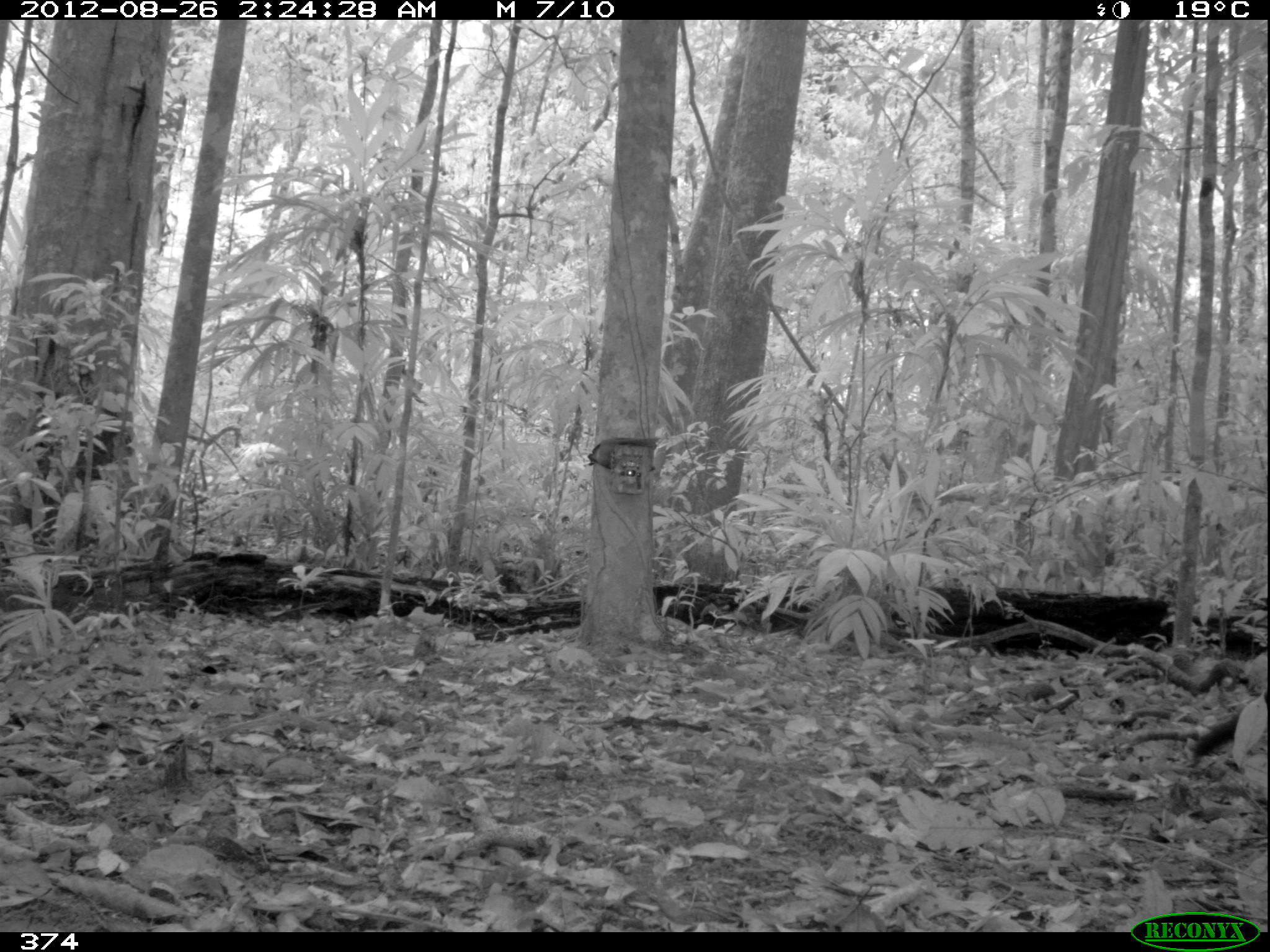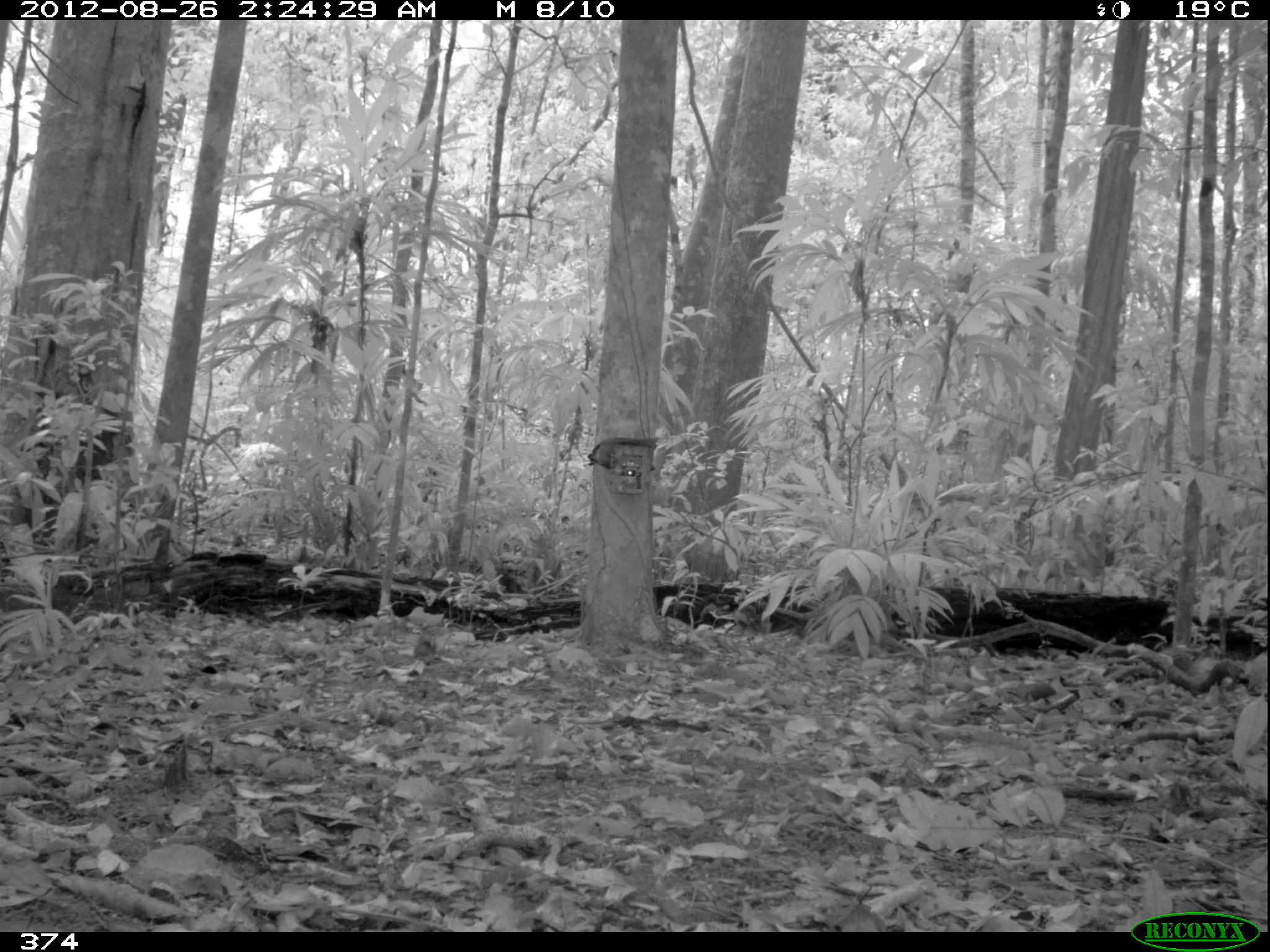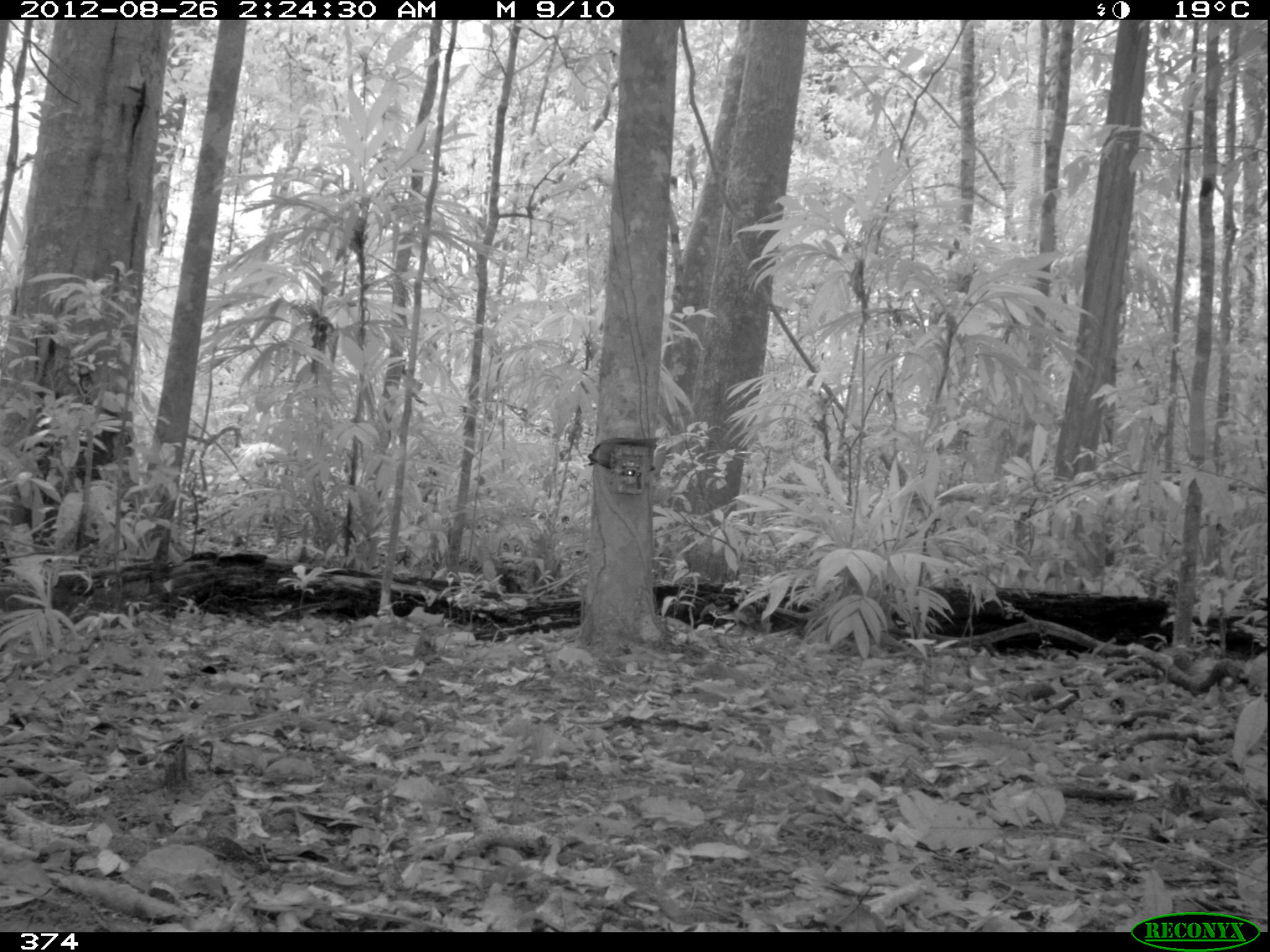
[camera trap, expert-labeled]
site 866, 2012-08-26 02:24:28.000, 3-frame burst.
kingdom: Animalia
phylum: Chordata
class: Mammalia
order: Carnivora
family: Mustelidae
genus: Eira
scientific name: Eira barbara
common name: tayra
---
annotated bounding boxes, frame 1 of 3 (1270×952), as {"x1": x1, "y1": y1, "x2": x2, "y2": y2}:
eira barbara: {"x1": 1188, "y1": 689, "x2": 1270, "y2": 758}